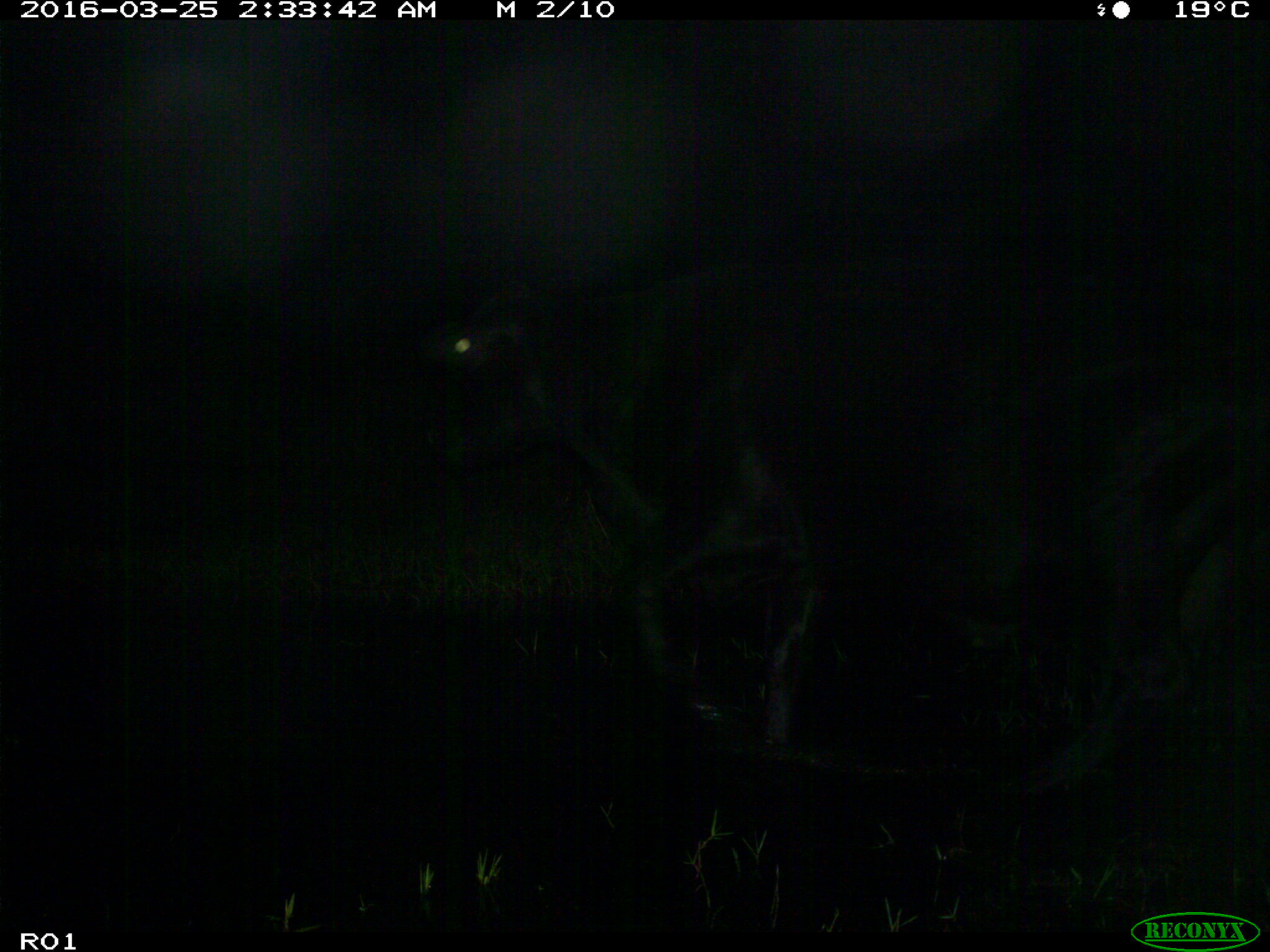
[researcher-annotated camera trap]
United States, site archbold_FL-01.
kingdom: Animalia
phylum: Chordata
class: Mammalia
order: Artiodactyla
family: Bovidae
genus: Bos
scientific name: Bos taurus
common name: domestic cow